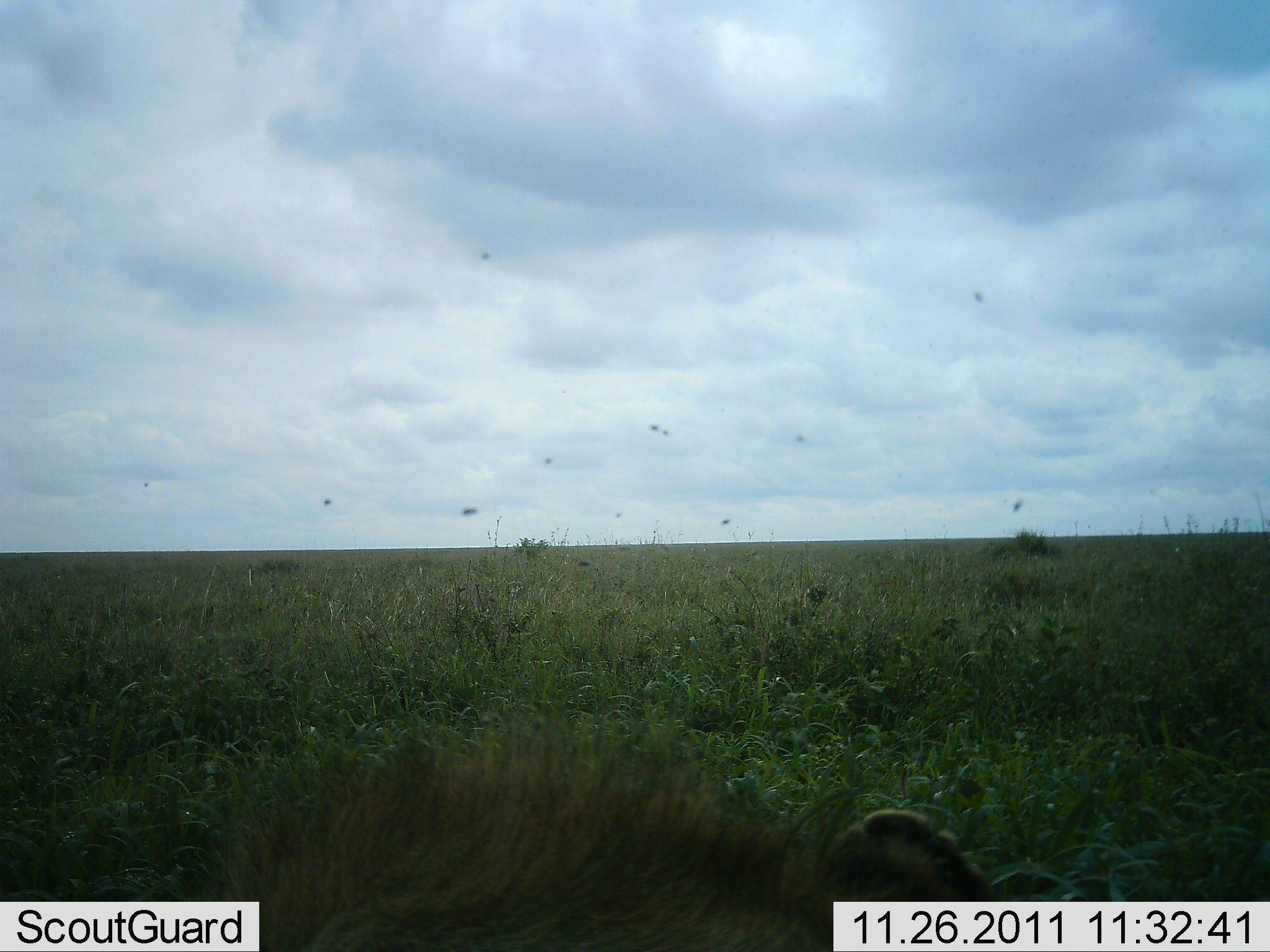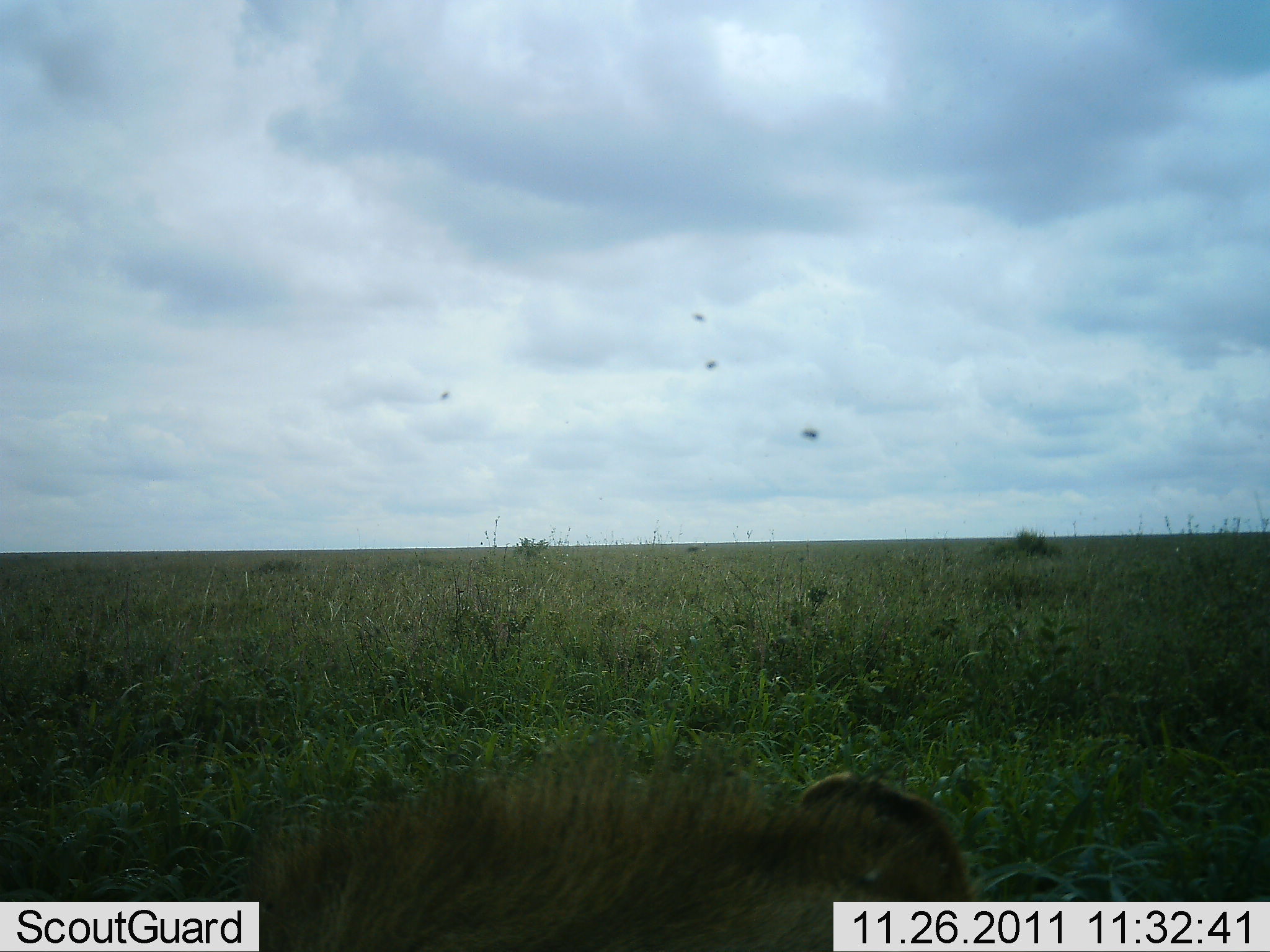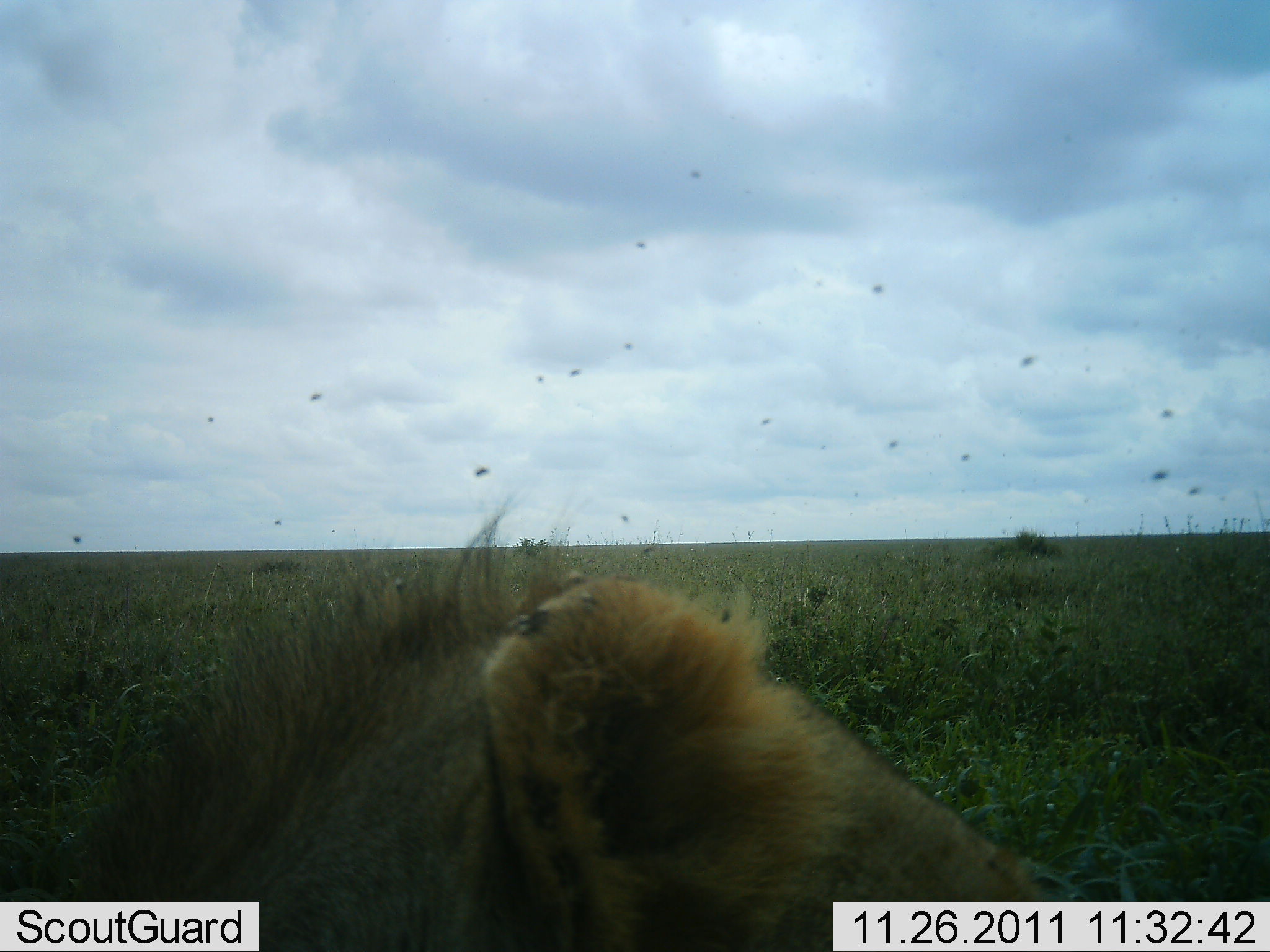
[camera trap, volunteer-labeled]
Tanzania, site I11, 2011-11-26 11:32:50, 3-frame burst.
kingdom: Animalia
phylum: Chordata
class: Mammalia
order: Carnivora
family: Felidae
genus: Panthera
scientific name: Panthera leo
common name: lion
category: lionmale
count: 1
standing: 20%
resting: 70%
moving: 10%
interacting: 0%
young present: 10%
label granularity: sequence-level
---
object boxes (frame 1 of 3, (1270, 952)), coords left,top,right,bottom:
animal: 227,721,1011,952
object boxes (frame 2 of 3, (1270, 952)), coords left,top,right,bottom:
animal: 228,725,1011,952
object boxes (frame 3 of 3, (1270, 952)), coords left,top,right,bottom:
animal: 1,490,1086,900